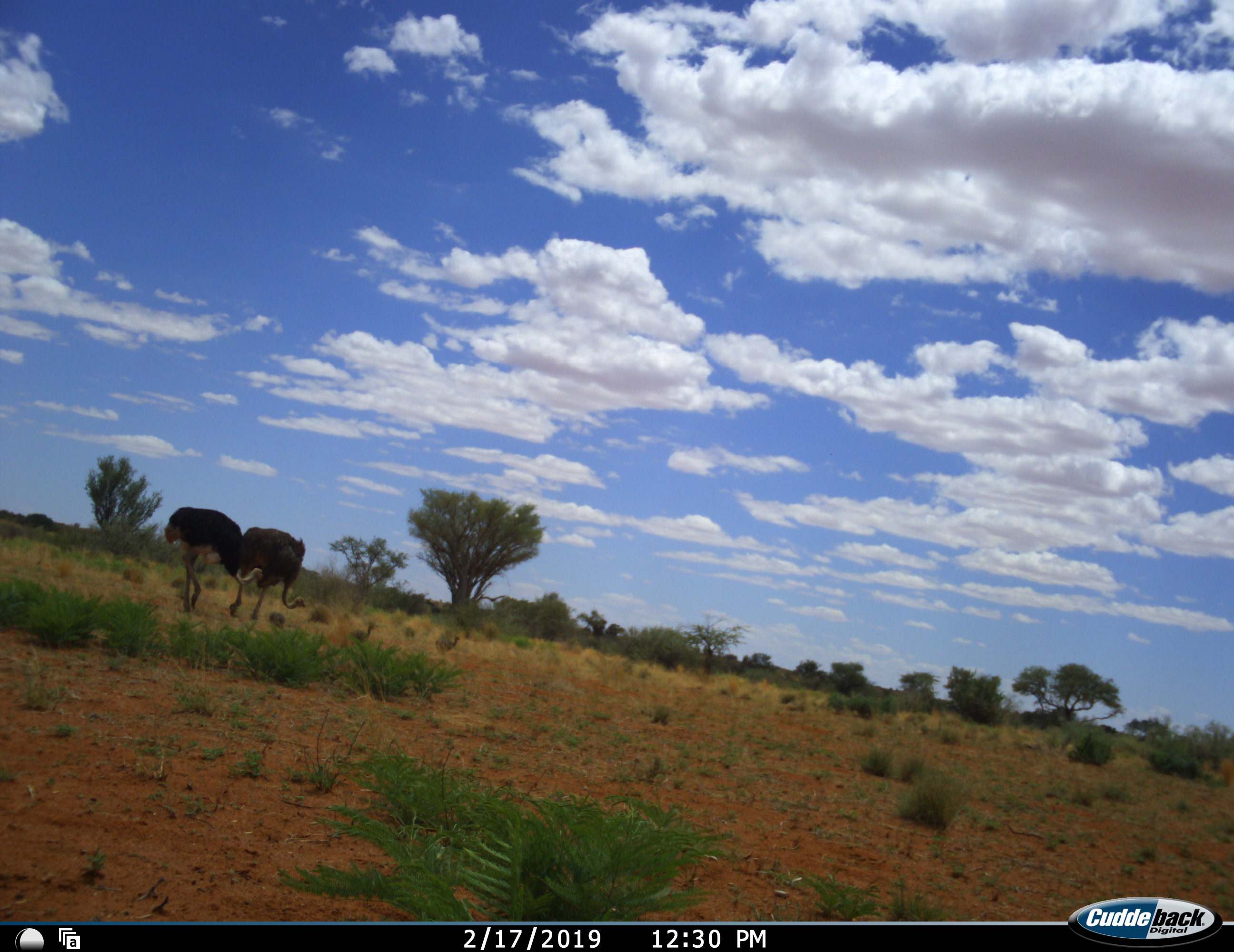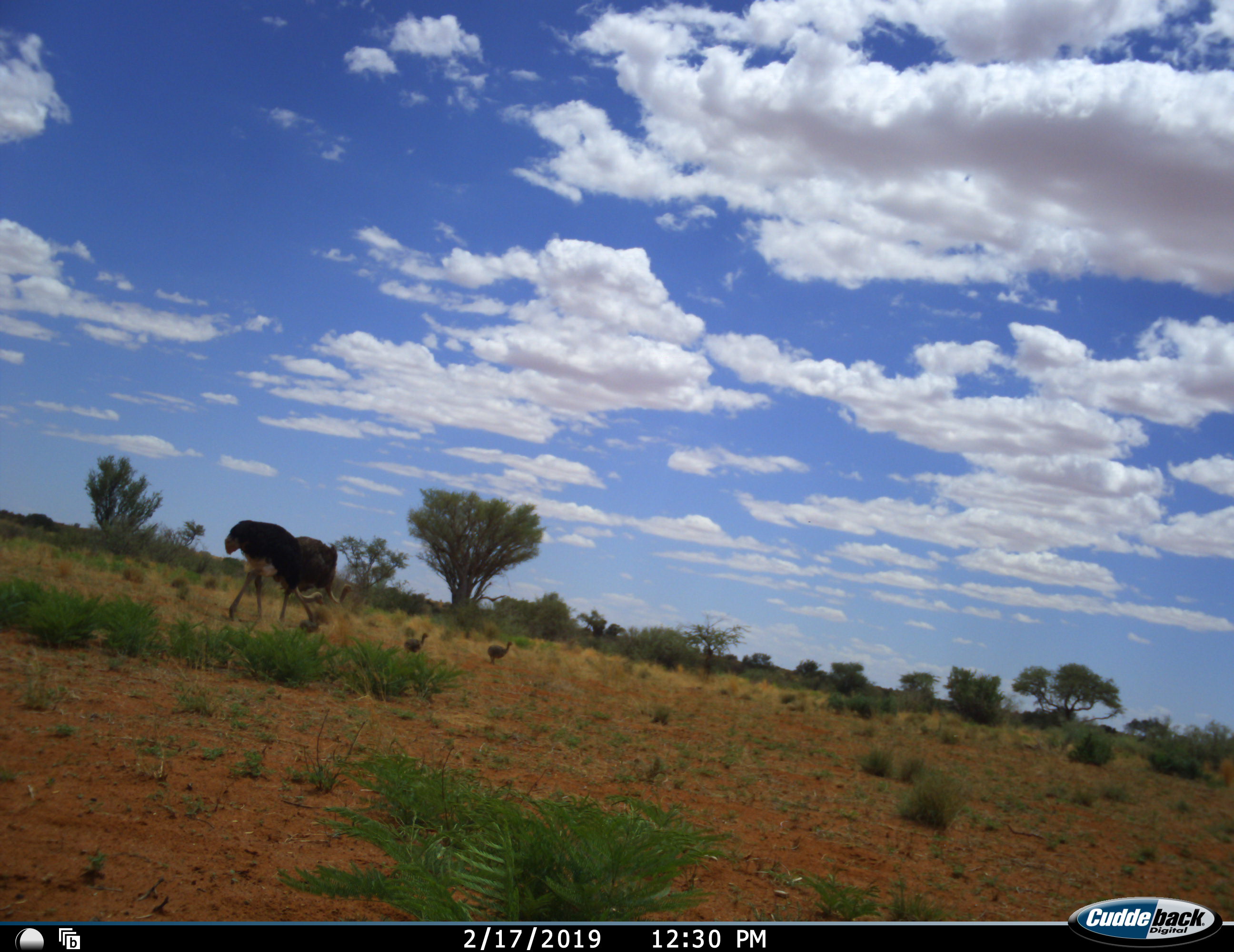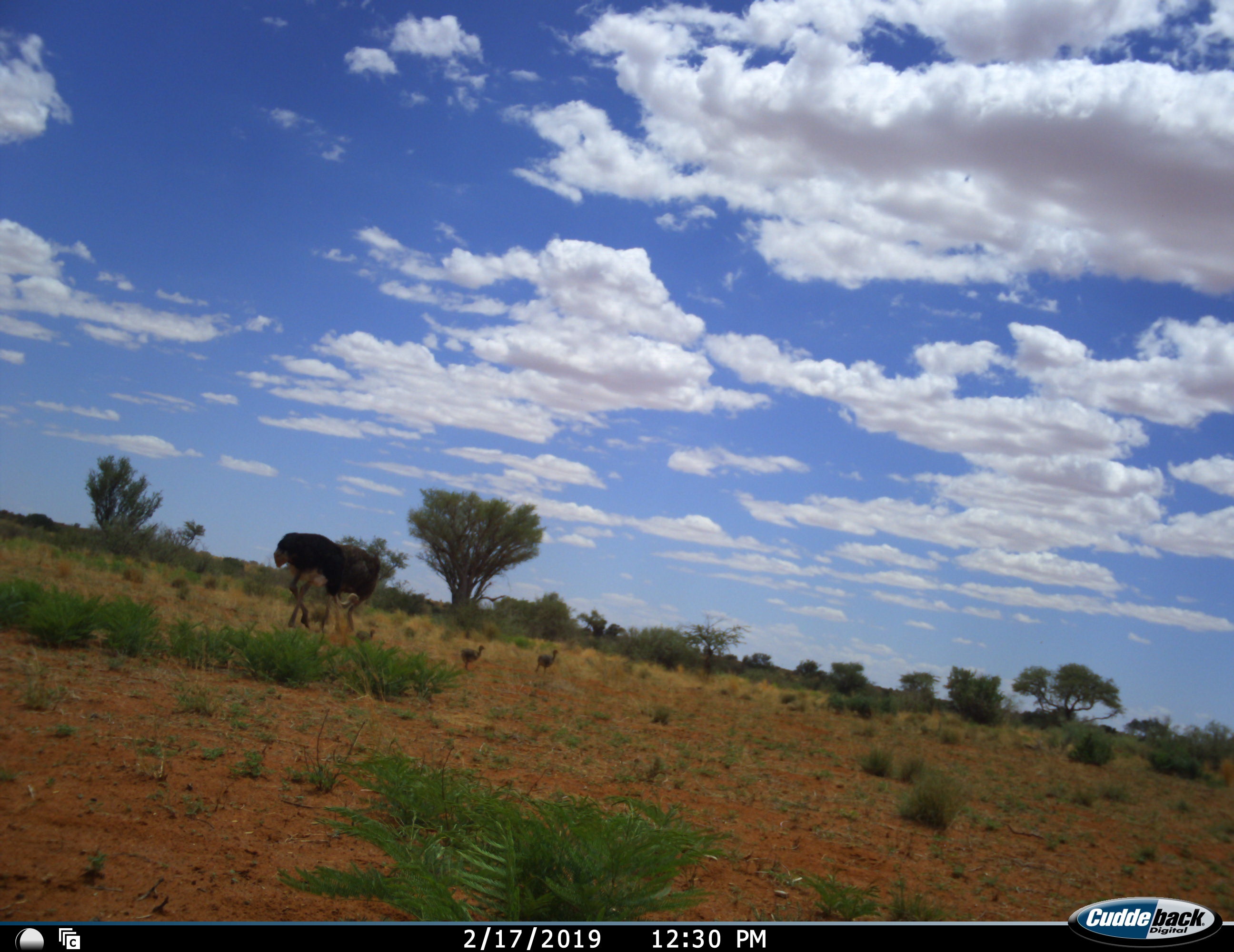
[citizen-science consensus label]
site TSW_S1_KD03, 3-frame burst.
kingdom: Animalia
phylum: Chordata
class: Aves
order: Struthioniformes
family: Struthionidae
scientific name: Struthionidae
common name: ostrich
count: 5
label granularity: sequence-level